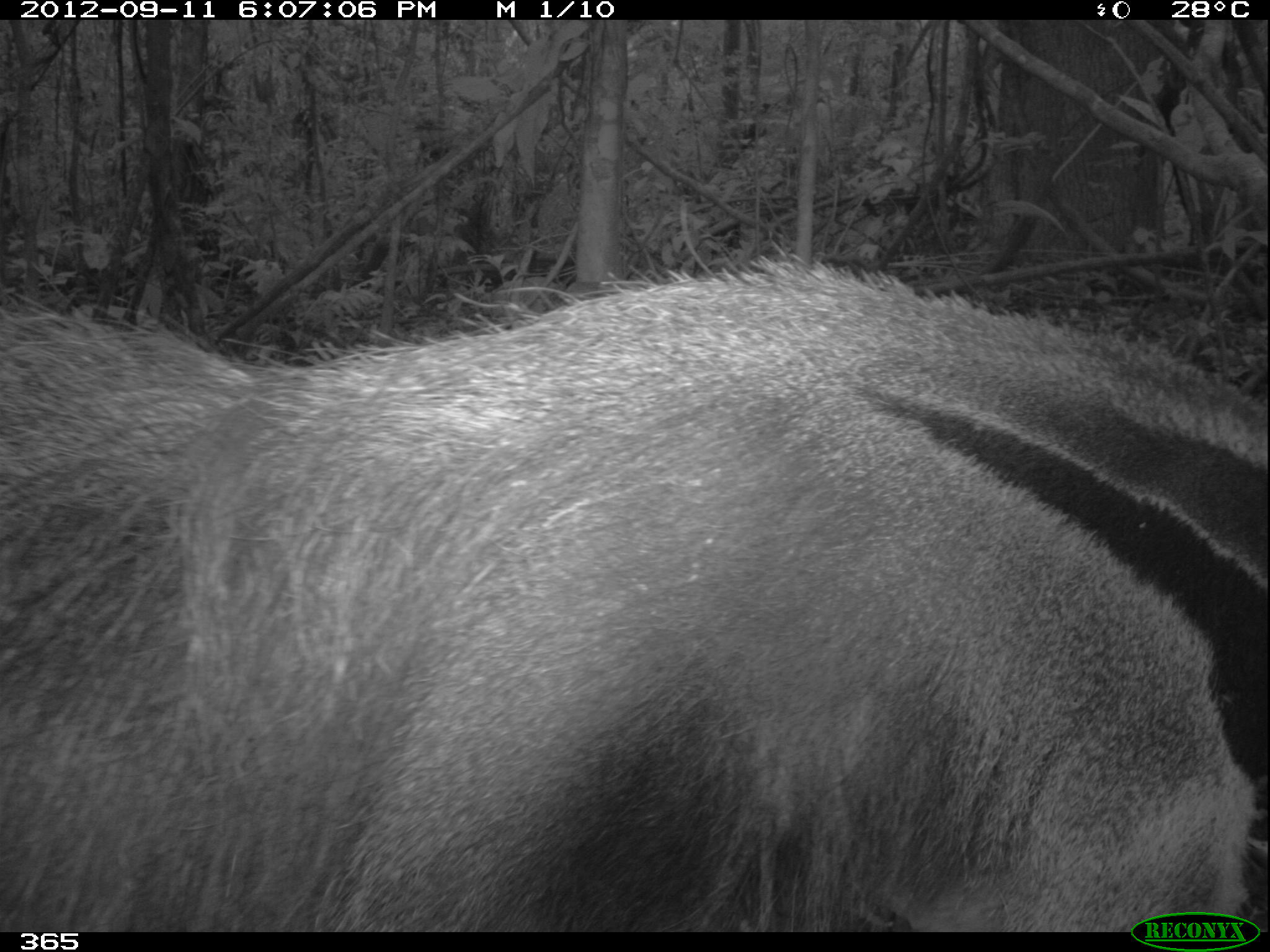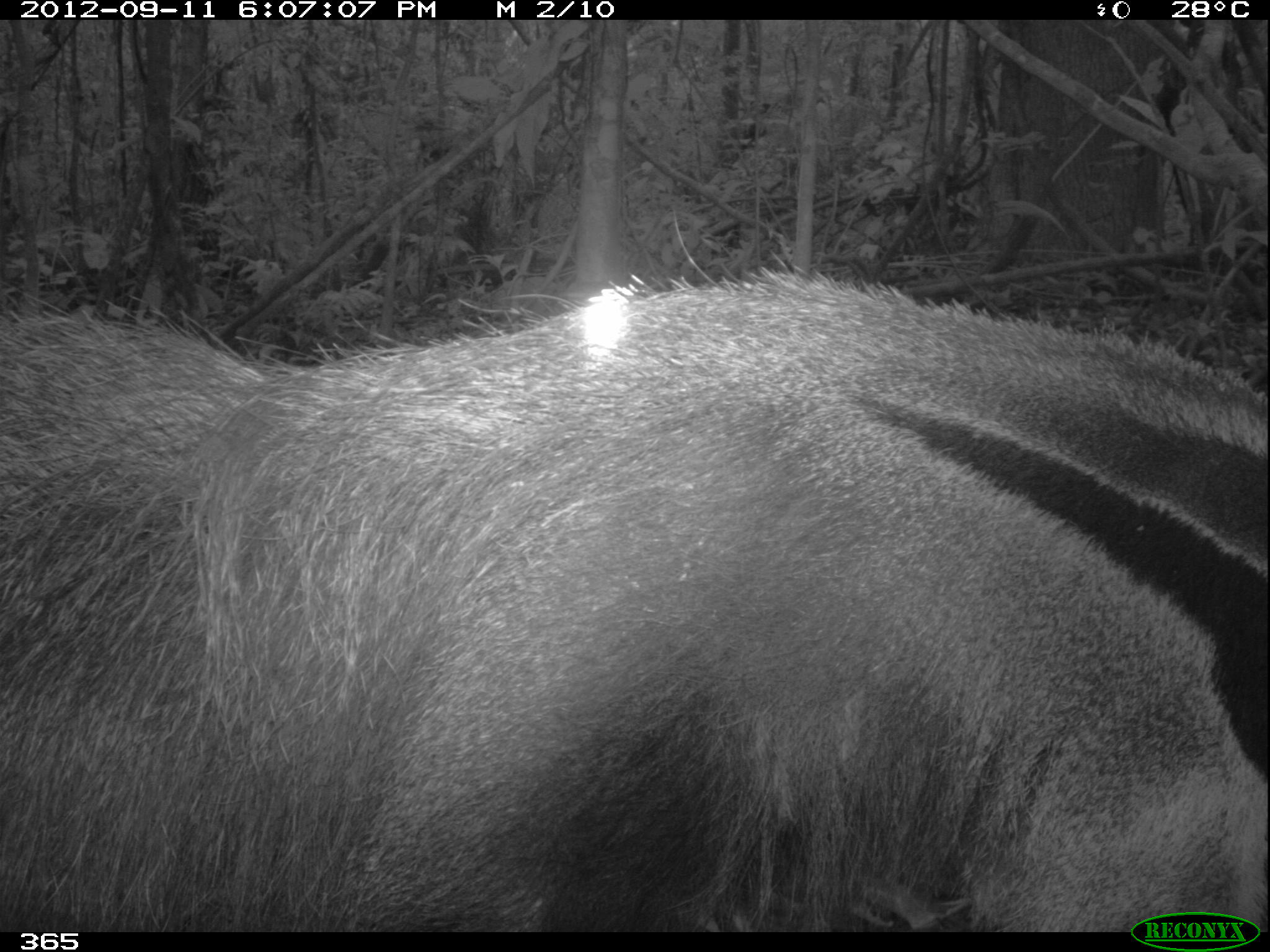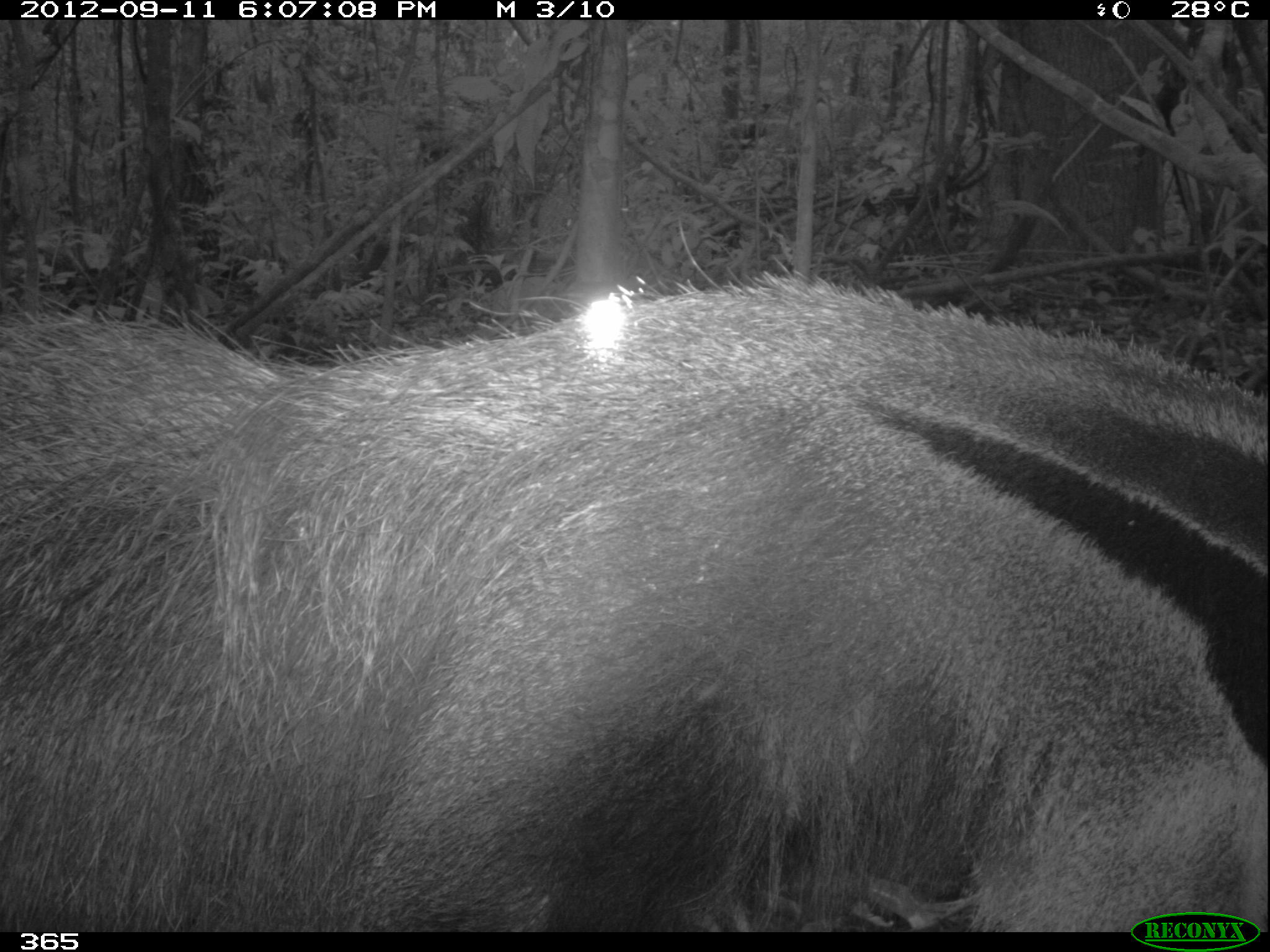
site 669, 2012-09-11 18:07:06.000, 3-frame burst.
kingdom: Animalia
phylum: Chordata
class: Mammalia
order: Pilosa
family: Myrmecophagidae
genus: Myrmecophaga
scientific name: Myrmecophaga tridactyla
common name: giant anteater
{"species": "Myrmecophaga tridactyla (giant anteater)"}